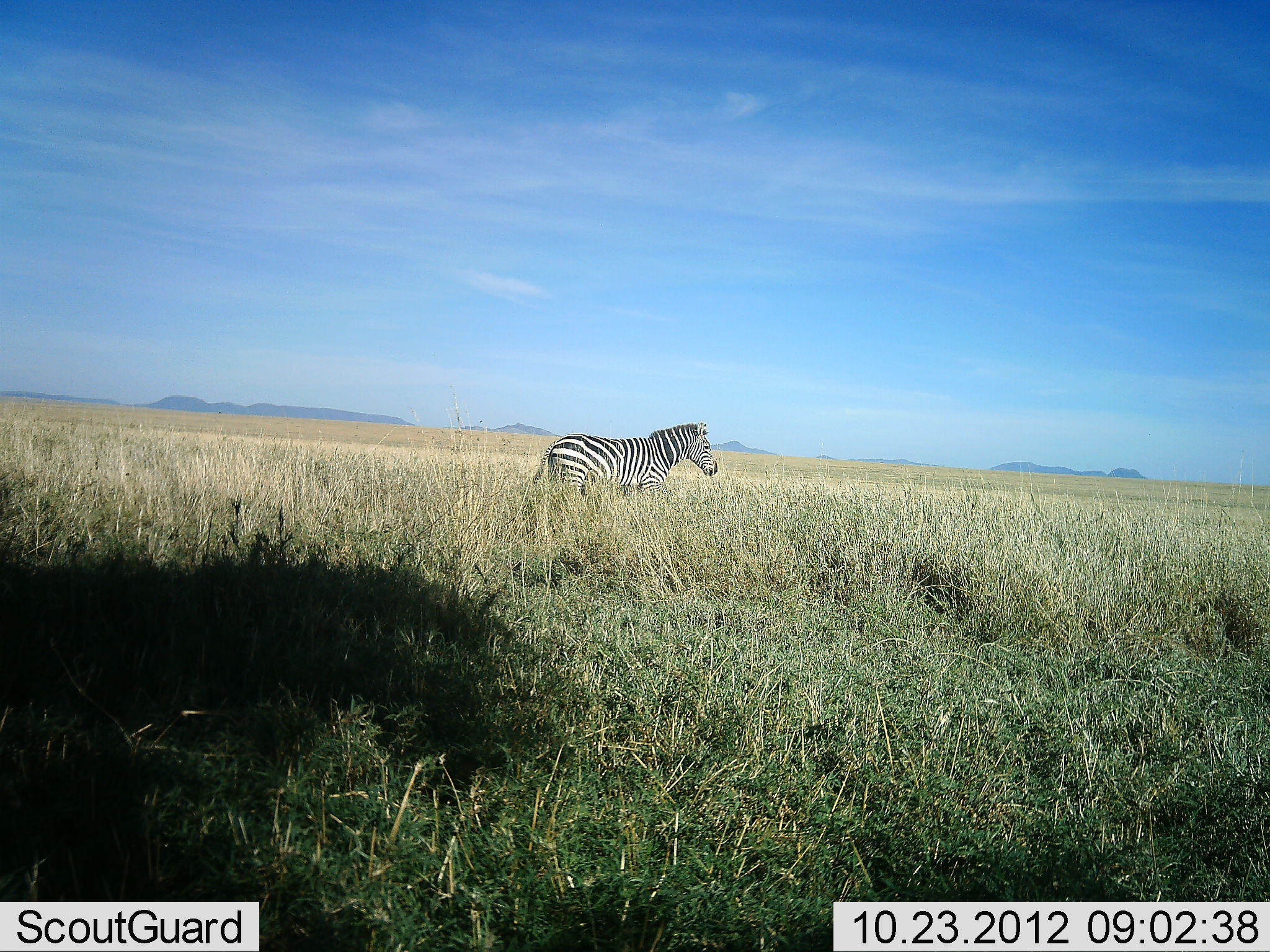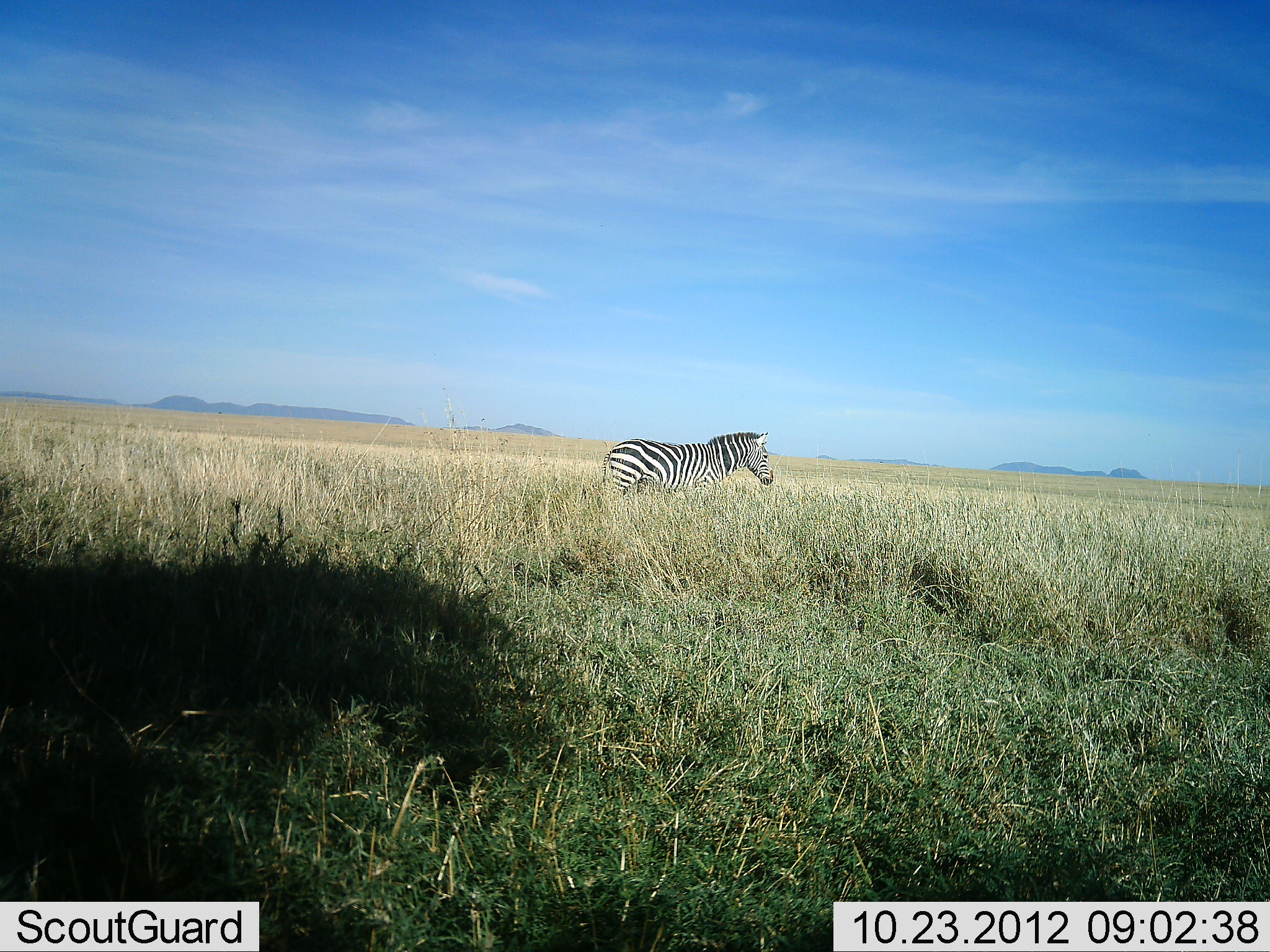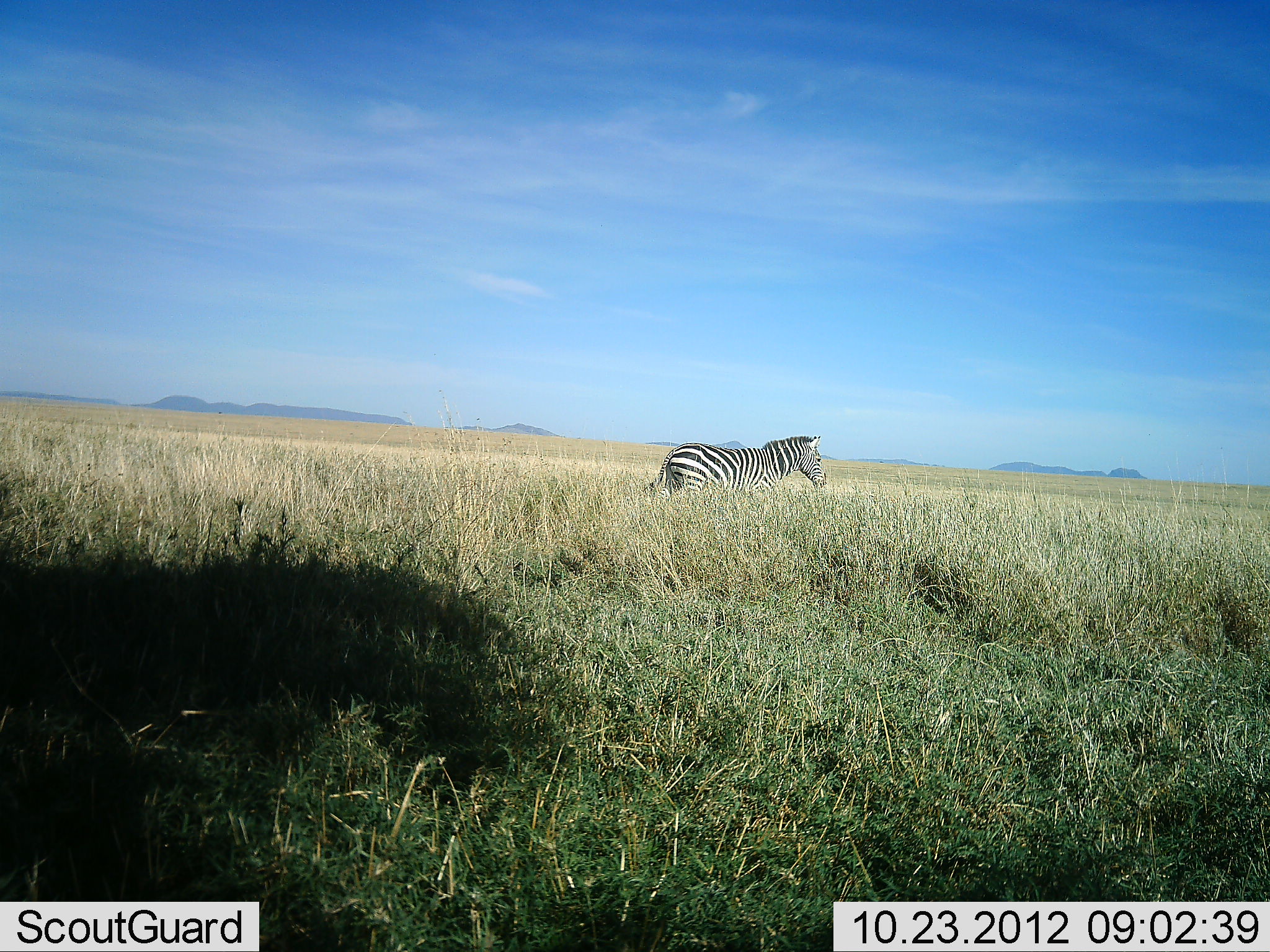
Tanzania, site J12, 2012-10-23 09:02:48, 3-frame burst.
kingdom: Animalia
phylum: Chordata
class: Mammalia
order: Perissodactyla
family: Equidae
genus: Equus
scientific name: Equus quagga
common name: plains zebra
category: zebra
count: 1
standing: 10%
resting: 0%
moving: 90%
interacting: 0%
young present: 0%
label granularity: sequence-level